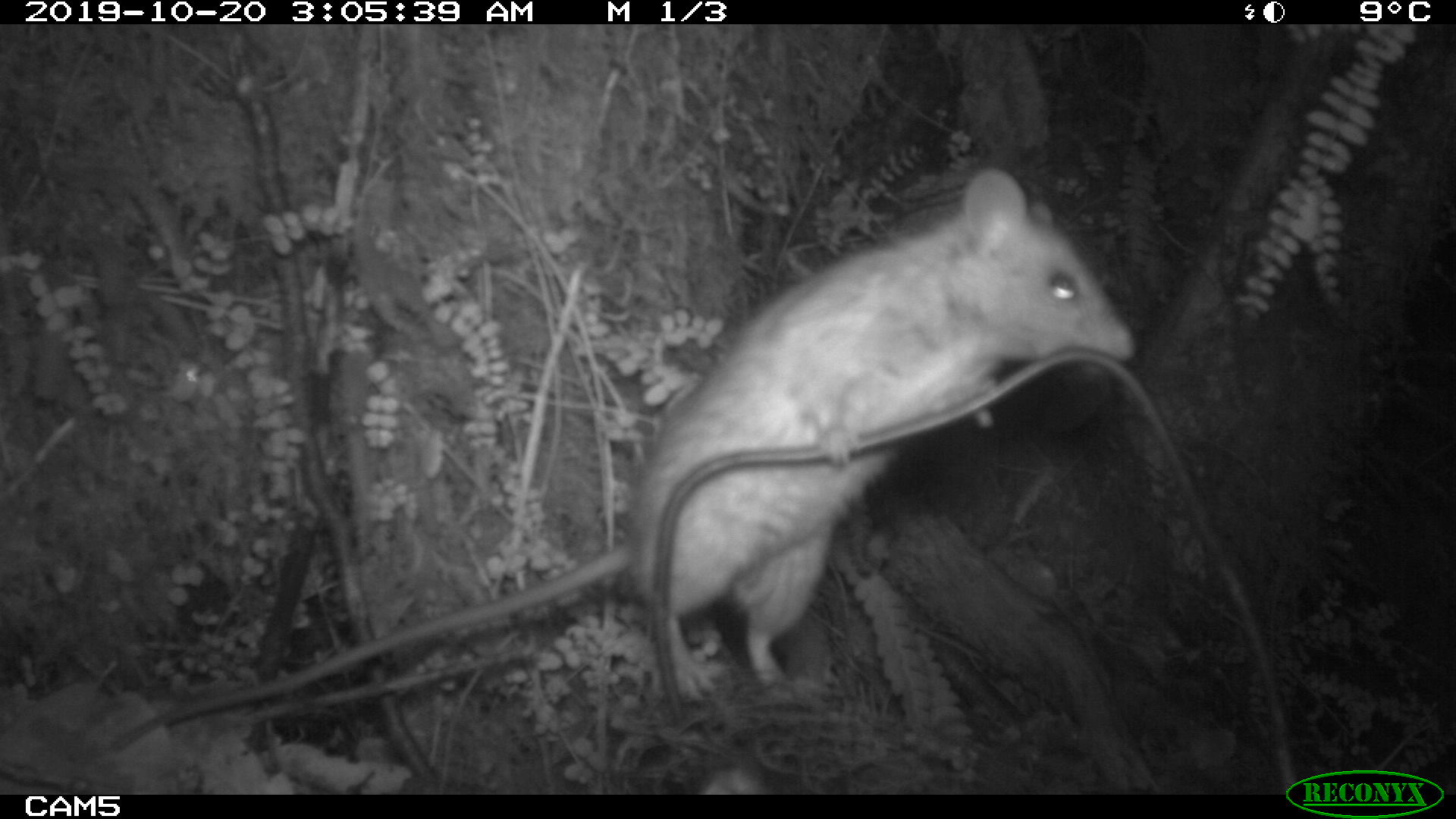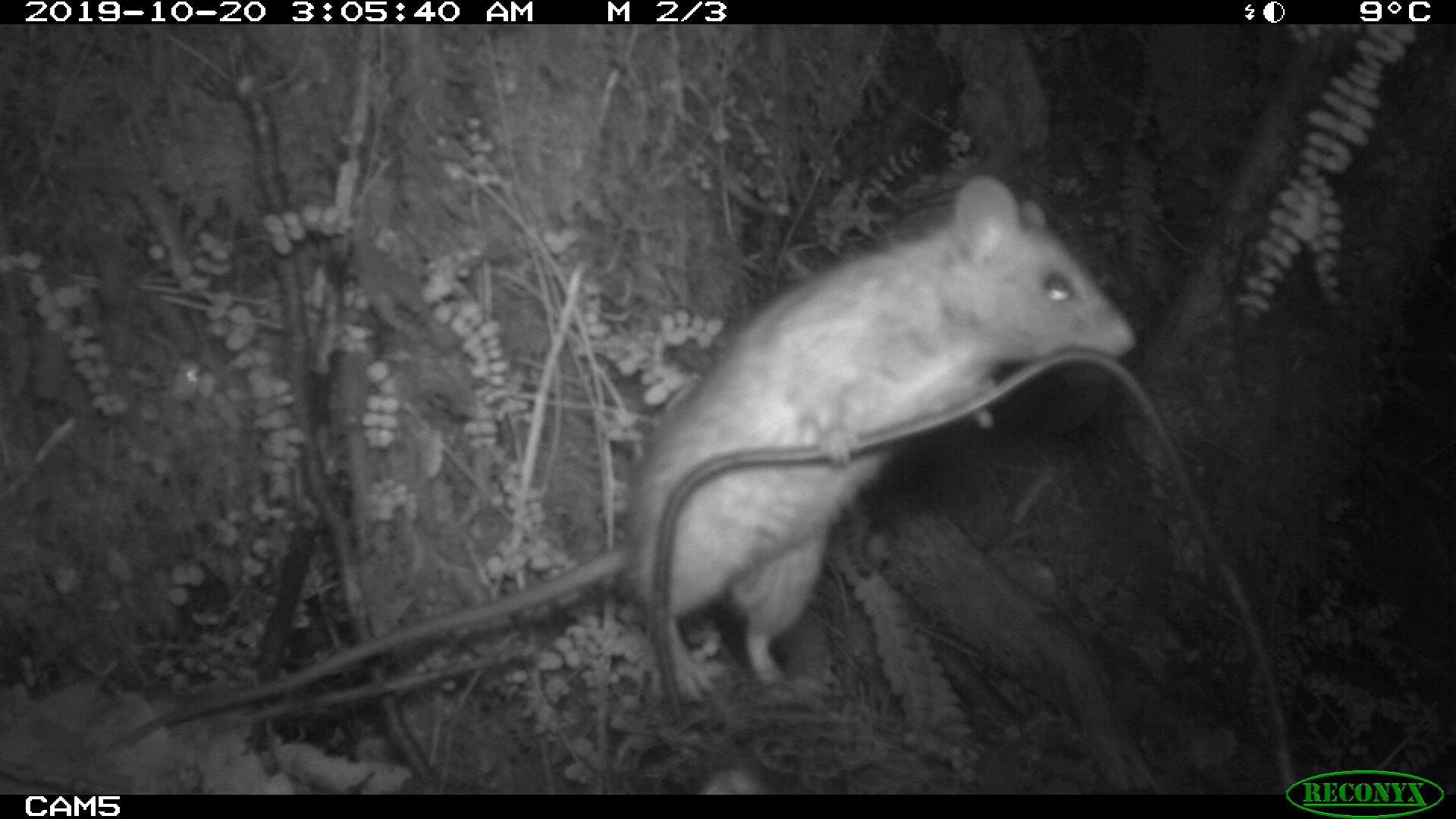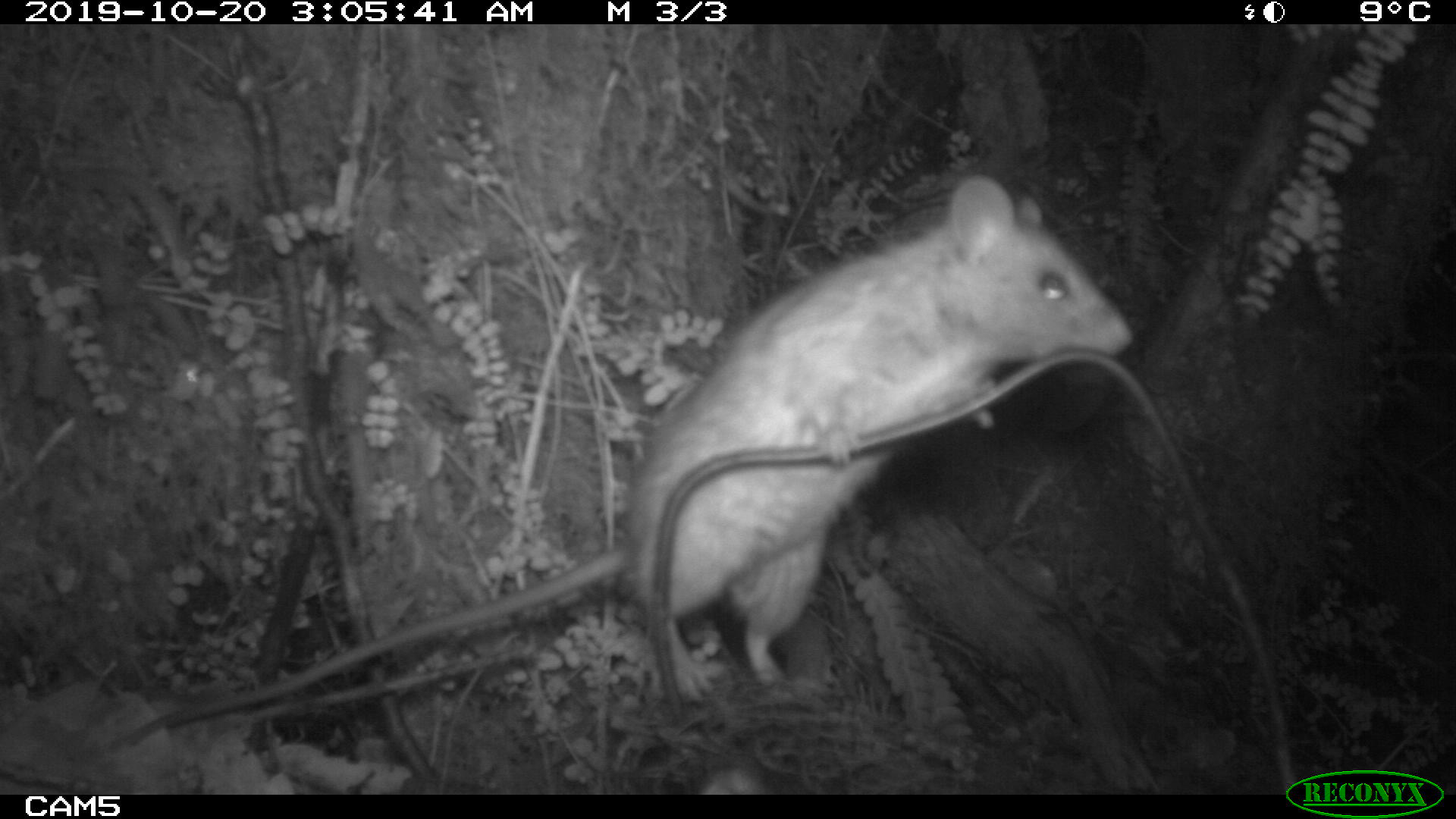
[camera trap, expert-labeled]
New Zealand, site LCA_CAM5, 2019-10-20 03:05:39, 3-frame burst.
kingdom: Animalia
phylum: Chordata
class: Mammalia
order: Rodentia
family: Muridae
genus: Rattus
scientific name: Rattus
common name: rat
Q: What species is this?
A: Rat (Rattus).